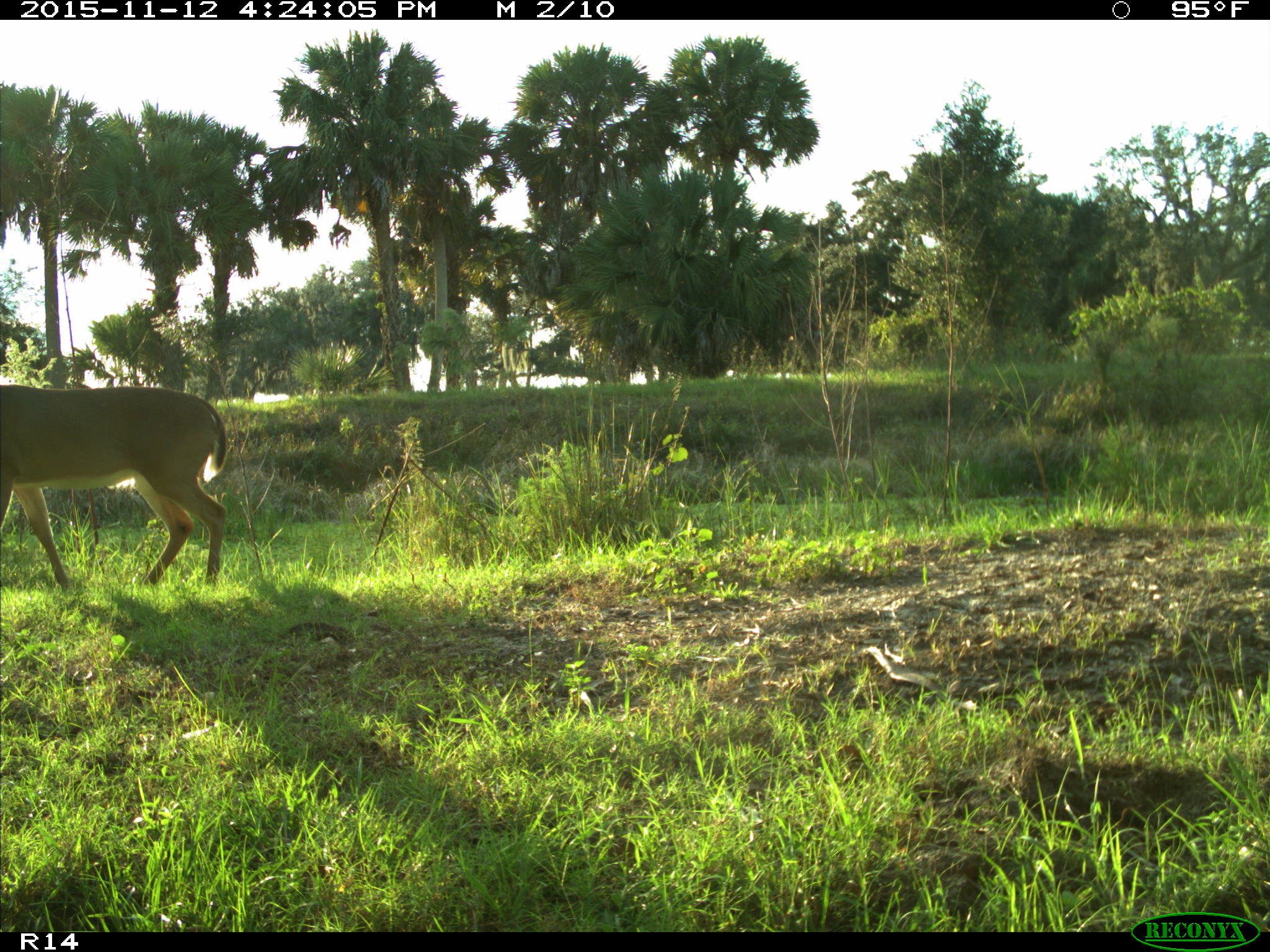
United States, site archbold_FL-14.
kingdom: Animalia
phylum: Chordata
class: Mammalia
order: Artiodactyla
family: Cervidae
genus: Odocoileus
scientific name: Odocoileus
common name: deer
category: unidentified deer